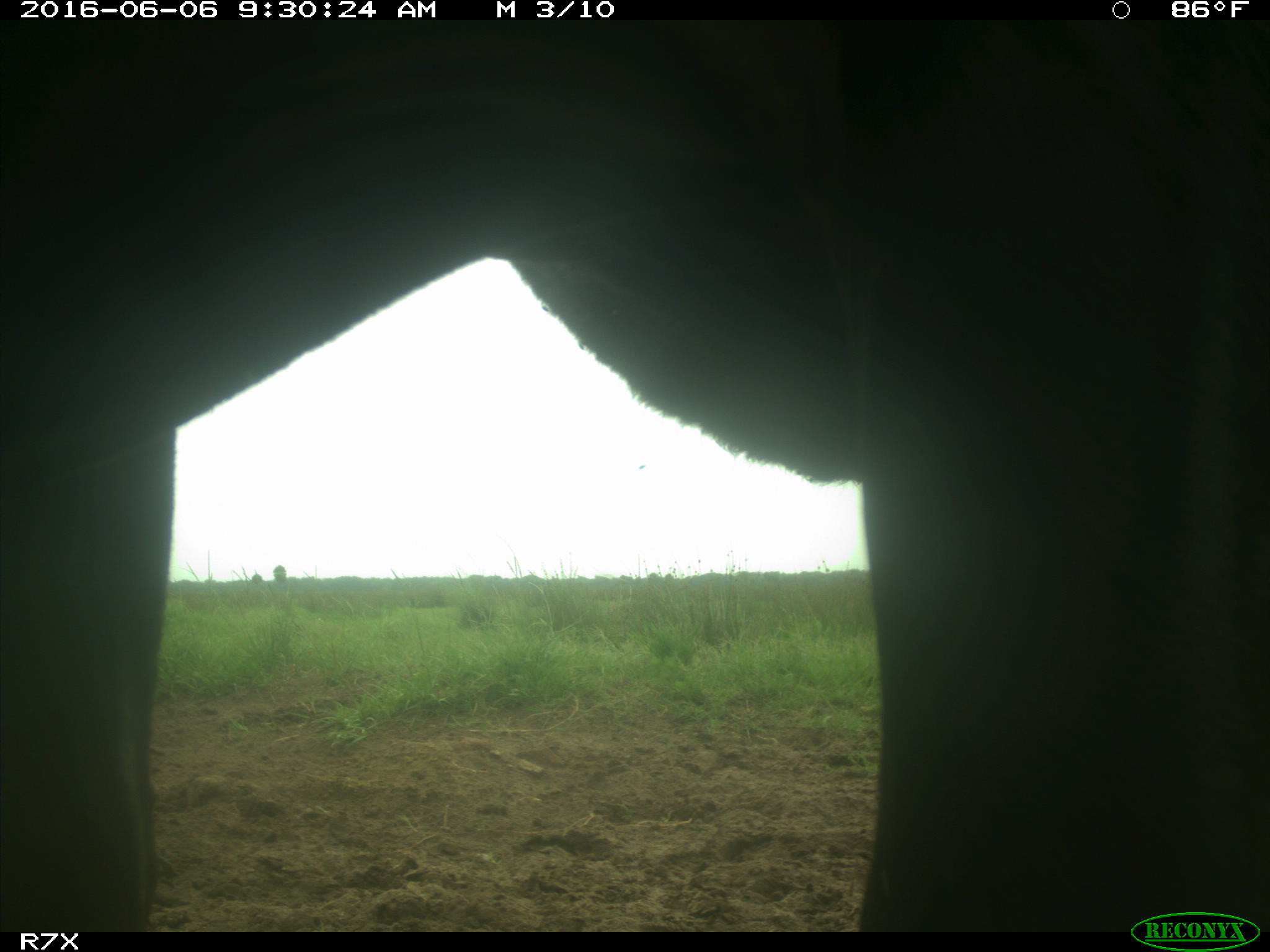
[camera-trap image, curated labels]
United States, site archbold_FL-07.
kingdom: Animalia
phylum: Chordata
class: Mammalia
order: Artiodactyla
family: Bovidae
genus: Bos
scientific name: Bos taurus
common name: domestic cow